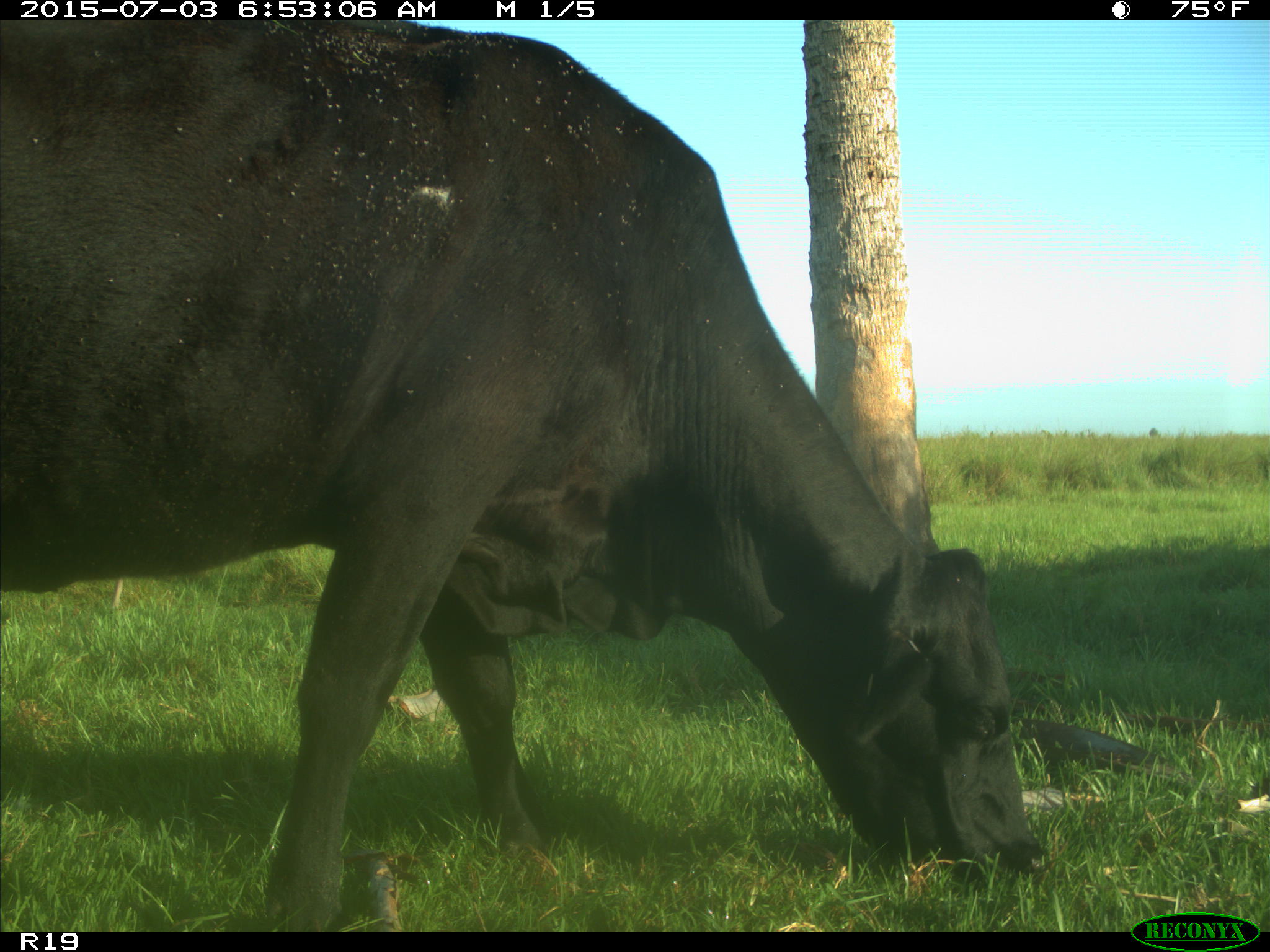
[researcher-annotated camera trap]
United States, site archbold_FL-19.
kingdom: Animalia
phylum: Chordata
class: Mammalia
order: Artiodactyla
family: Bovidae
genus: Bos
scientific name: Bos taurus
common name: domestic cow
Bos taurus (domestic cow).